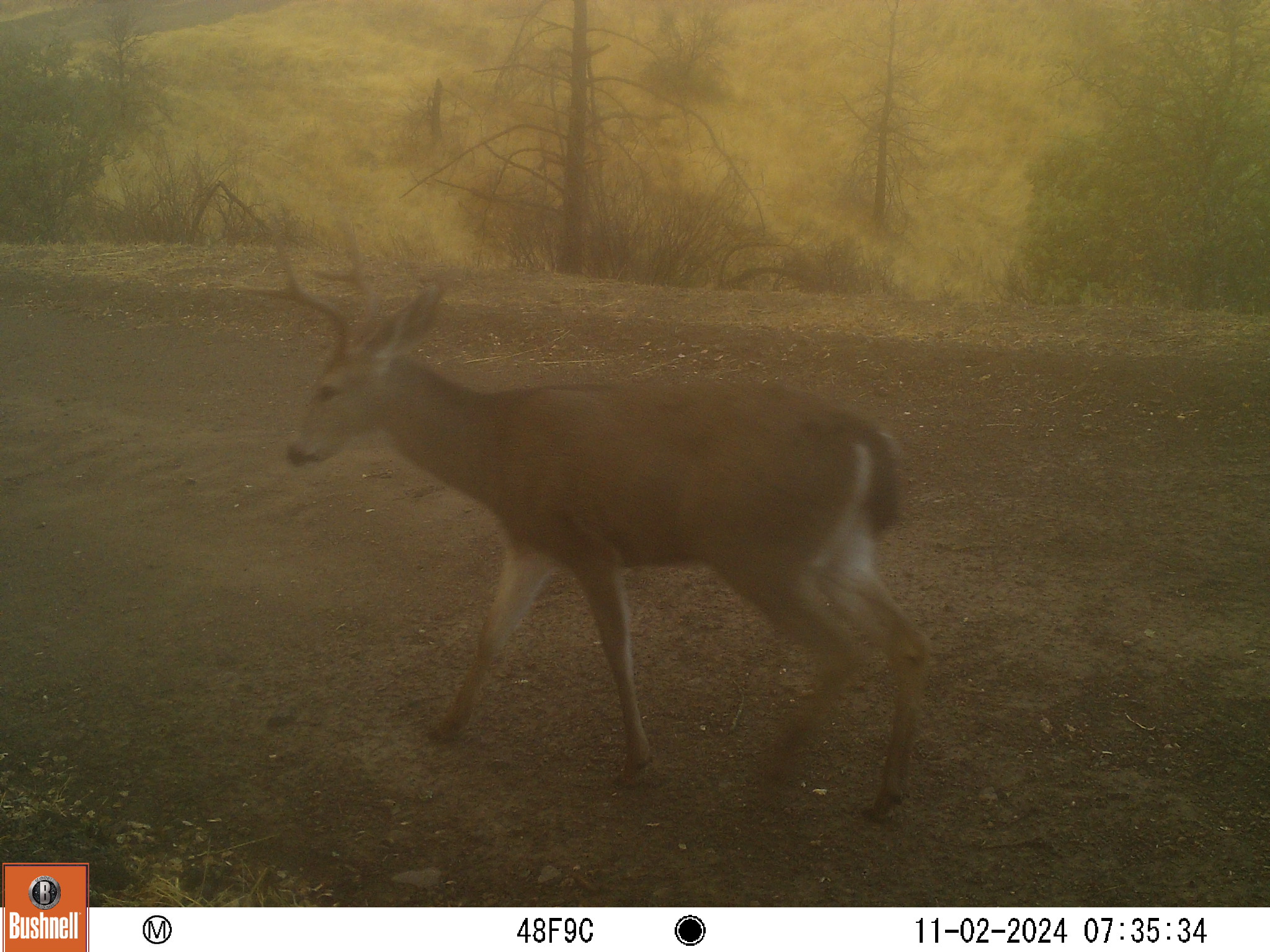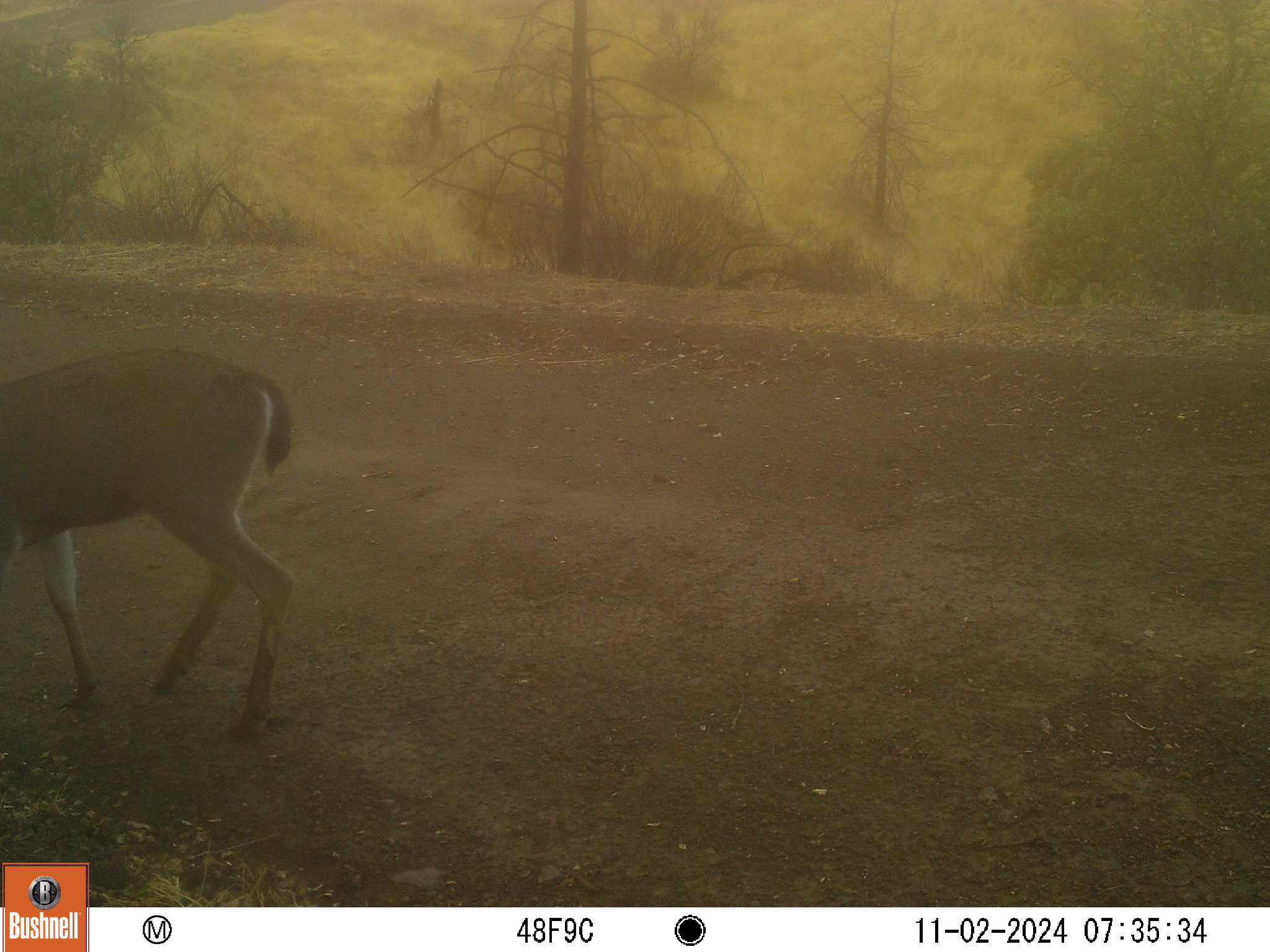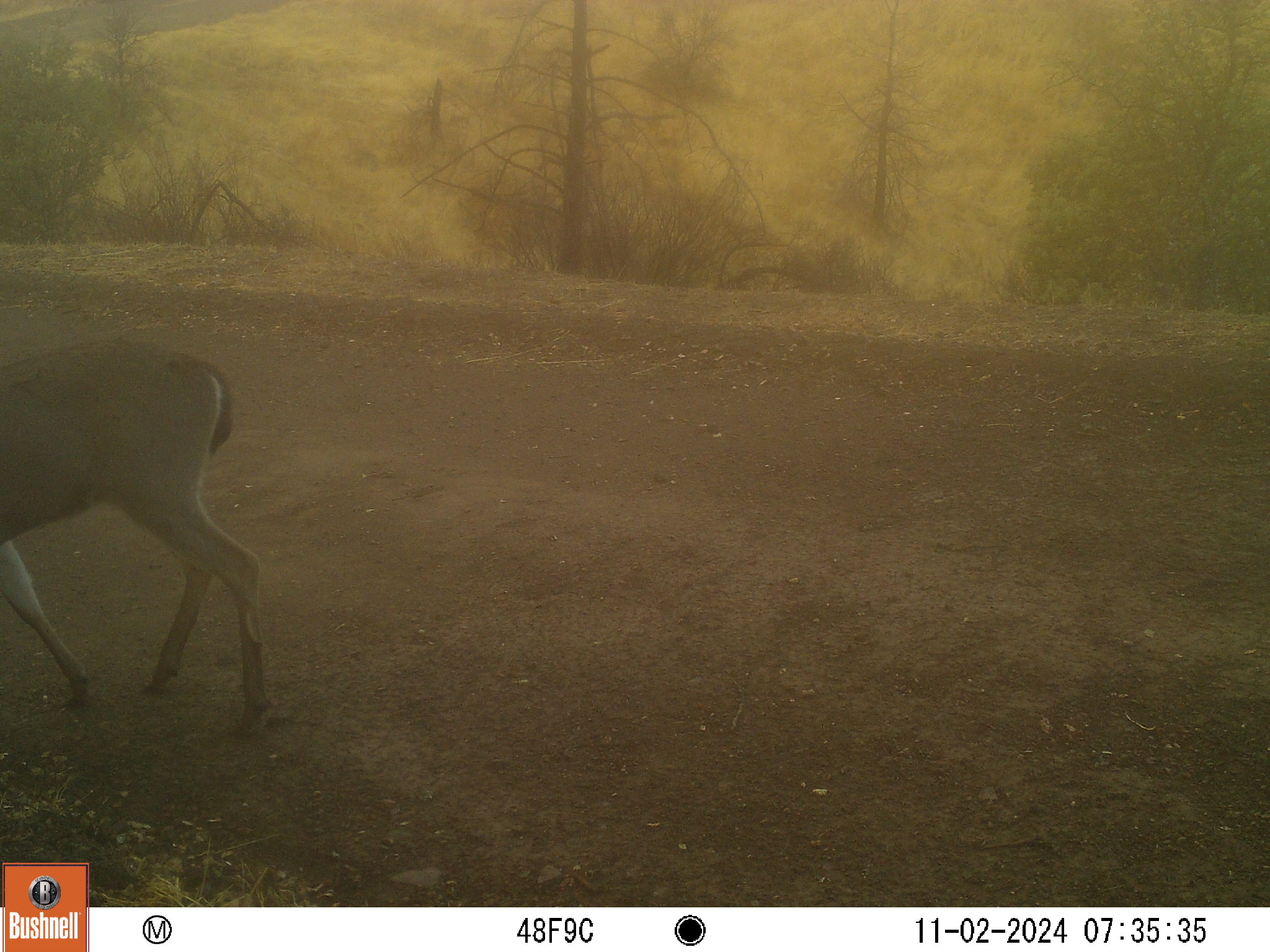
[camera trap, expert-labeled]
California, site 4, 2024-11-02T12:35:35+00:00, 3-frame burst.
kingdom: Animalia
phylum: Chordata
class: Mammalia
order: Artiodactyla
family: Cervidae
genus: Odocoileus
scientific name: Odocoileus hemionus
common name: mule deer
Mule deer (Odocoileus hemionus).